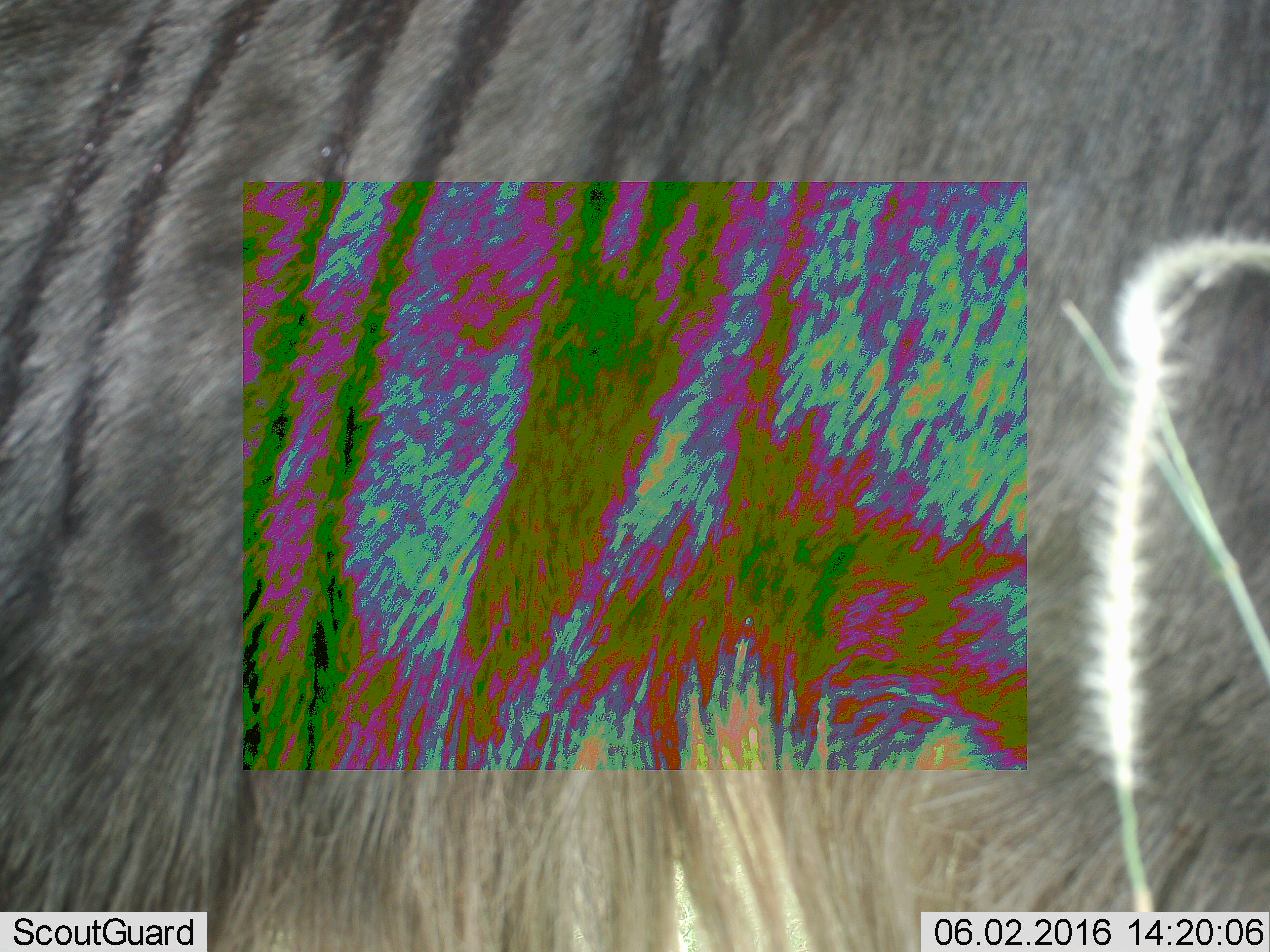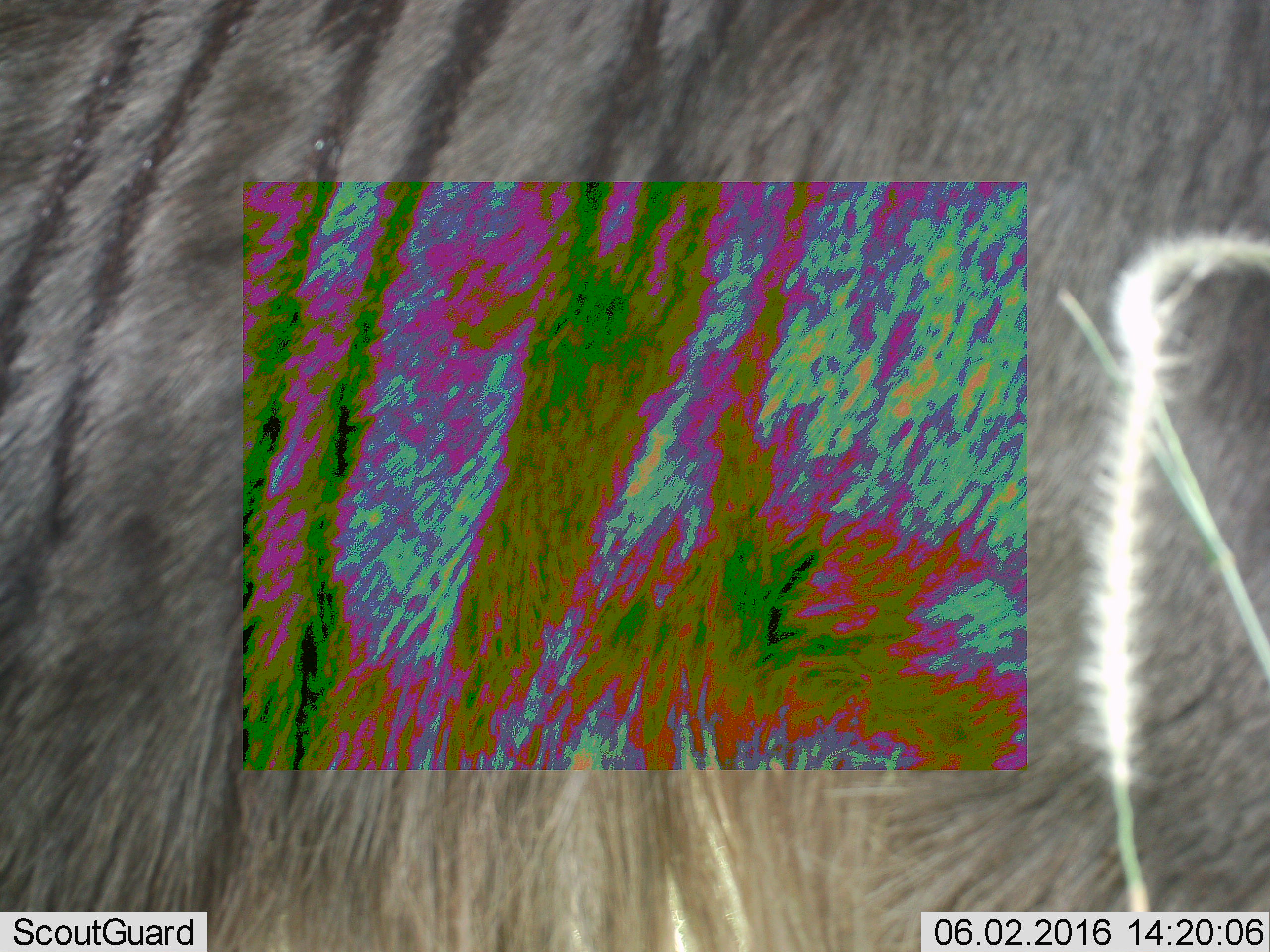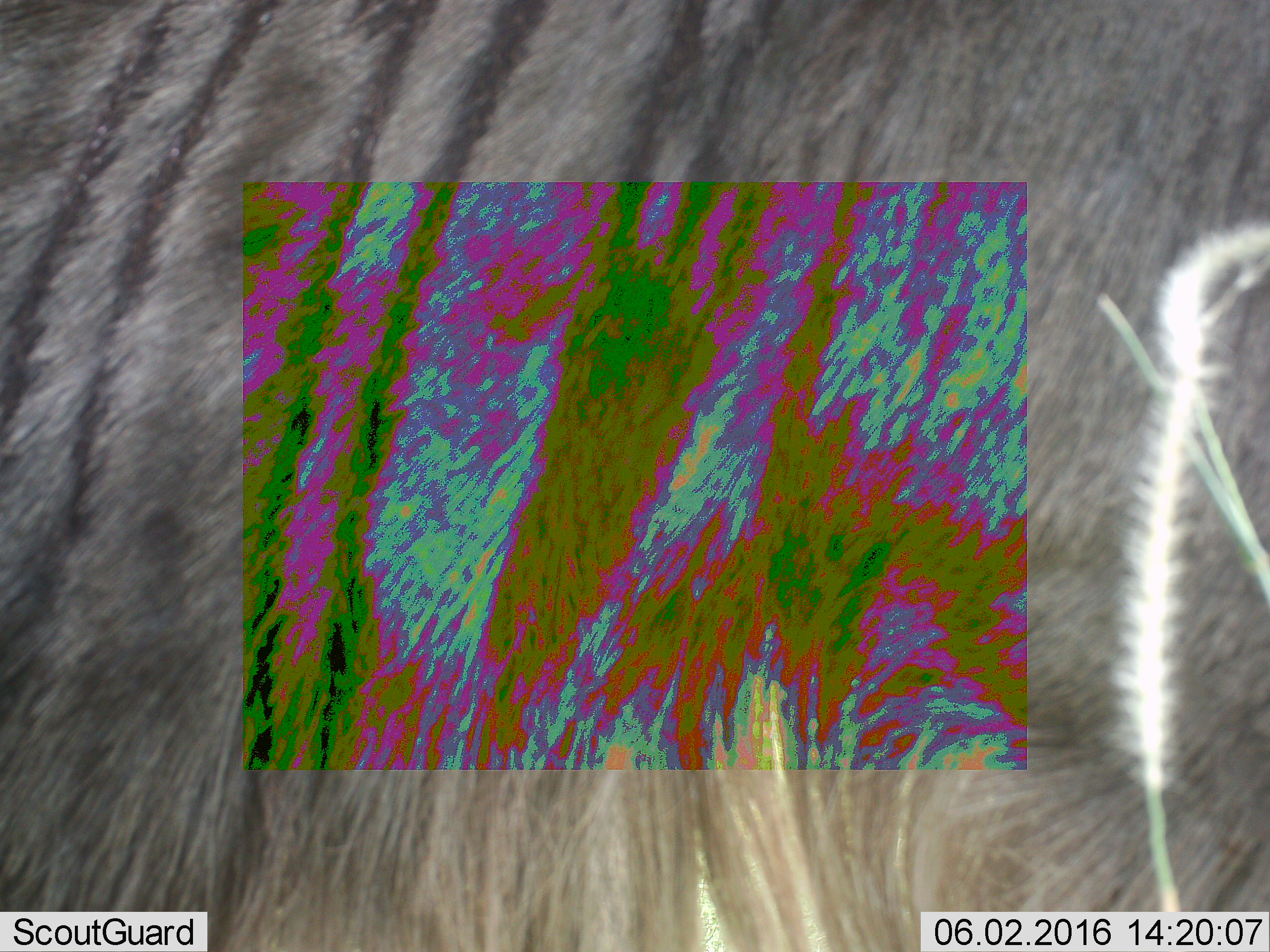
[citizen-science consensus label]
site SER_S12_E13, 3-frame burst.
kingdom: Animalia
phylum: Chordata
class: Mammalia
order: Artiodactyla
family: Bovidae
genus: Connochaetes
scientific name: Connochaetes taurinus taurinus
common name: blue wildebeest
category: wildebeestblue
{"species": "wildebeestblue (blue wildebeest) (Connochaetes taurinus taurinus)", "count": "1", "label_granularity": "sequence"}